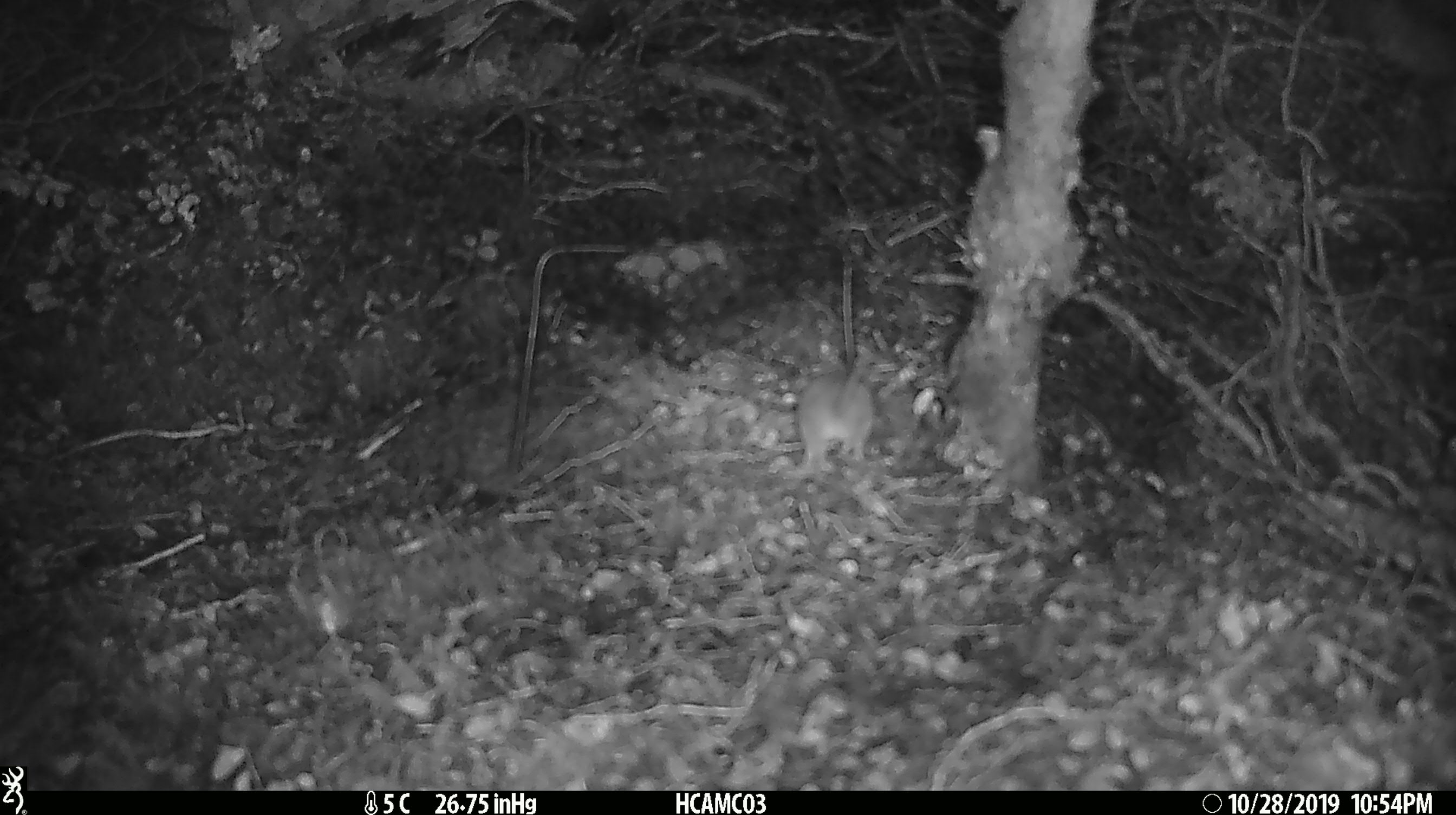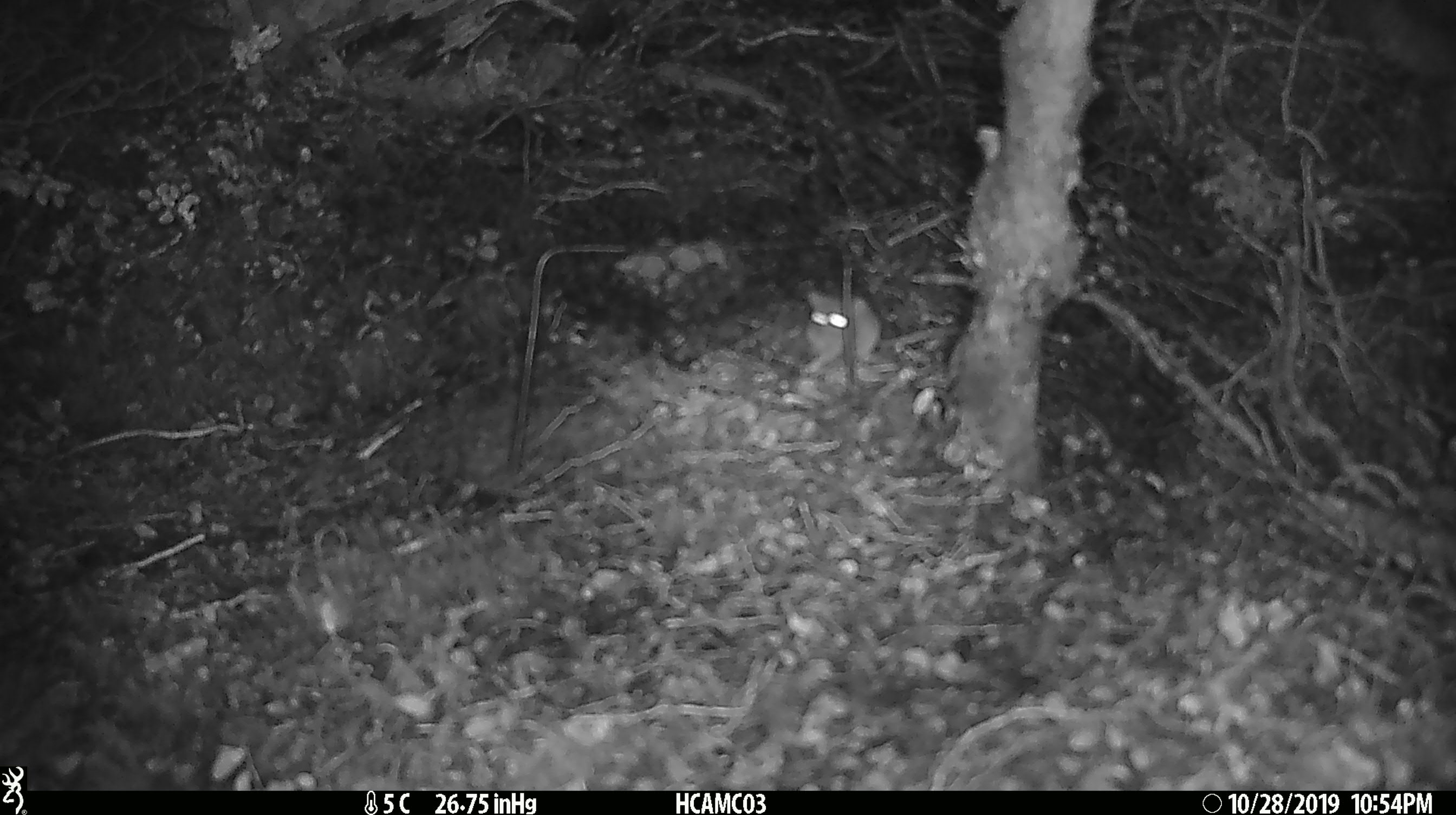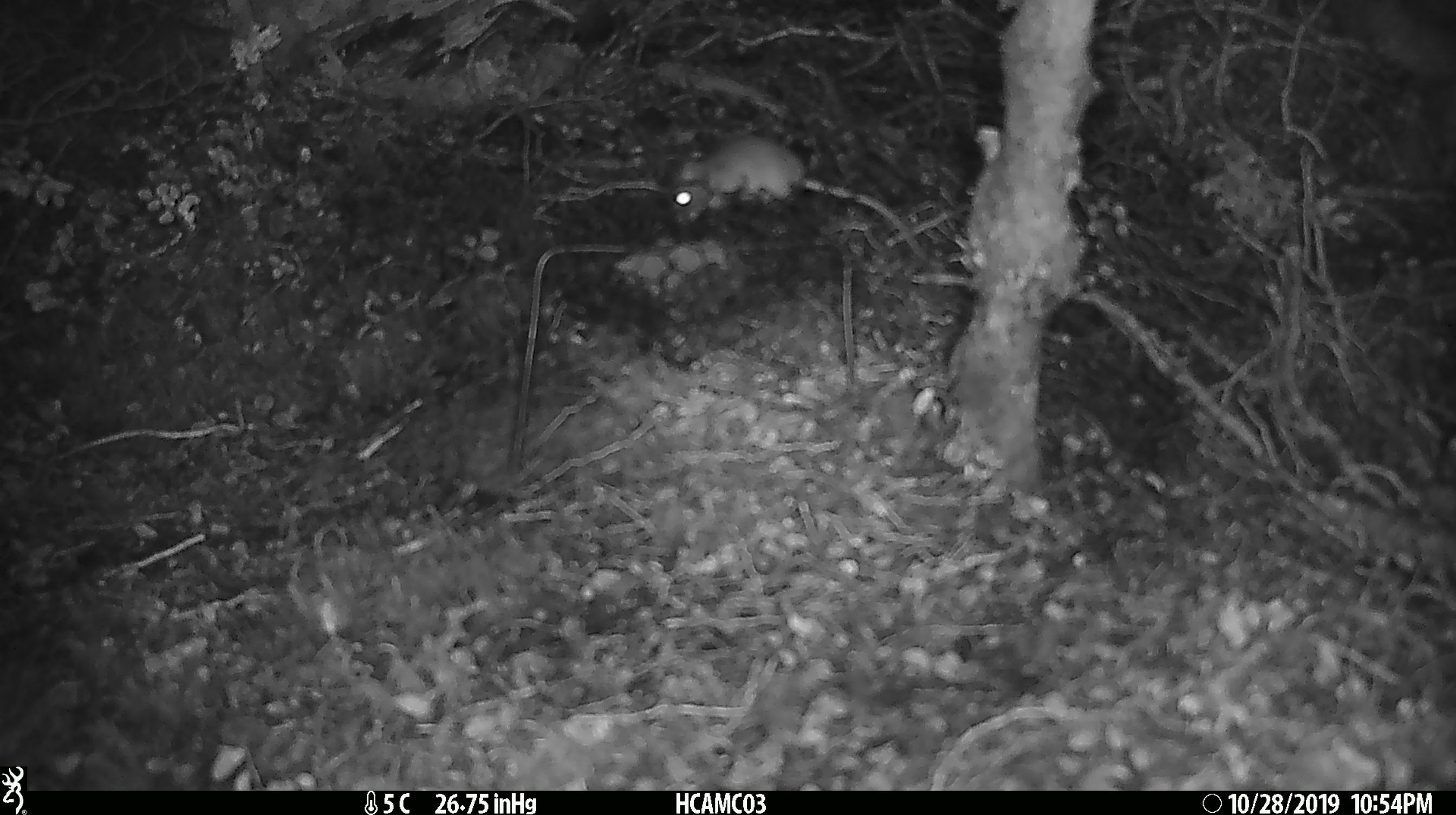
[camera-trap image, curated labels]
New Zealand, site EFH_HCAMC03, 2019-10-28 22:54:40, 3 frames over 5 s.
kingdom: Animalia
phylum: Chordata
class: Mammalia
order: Rodentia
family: Muridae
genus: Mus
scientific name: Mus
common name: mouse